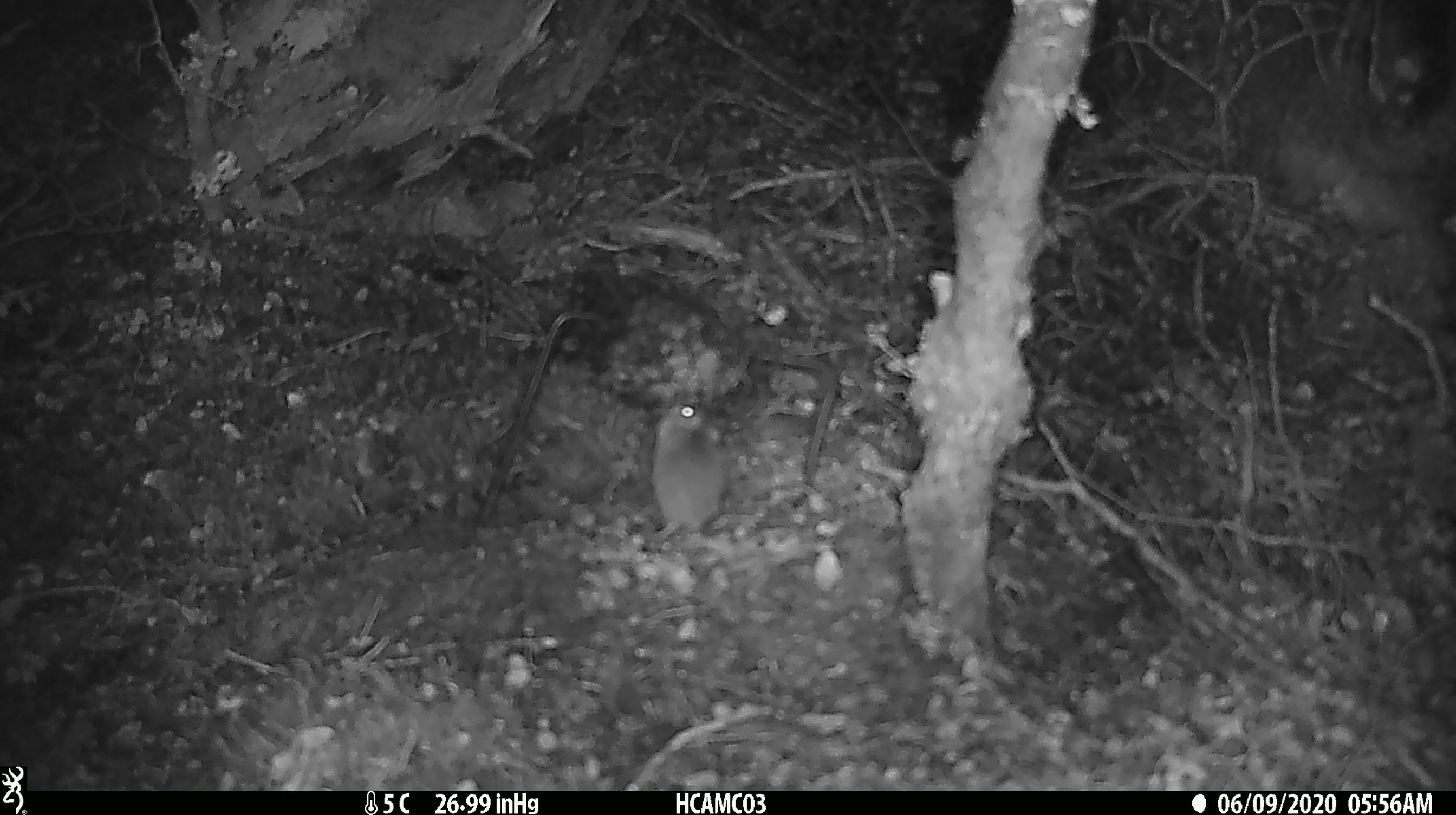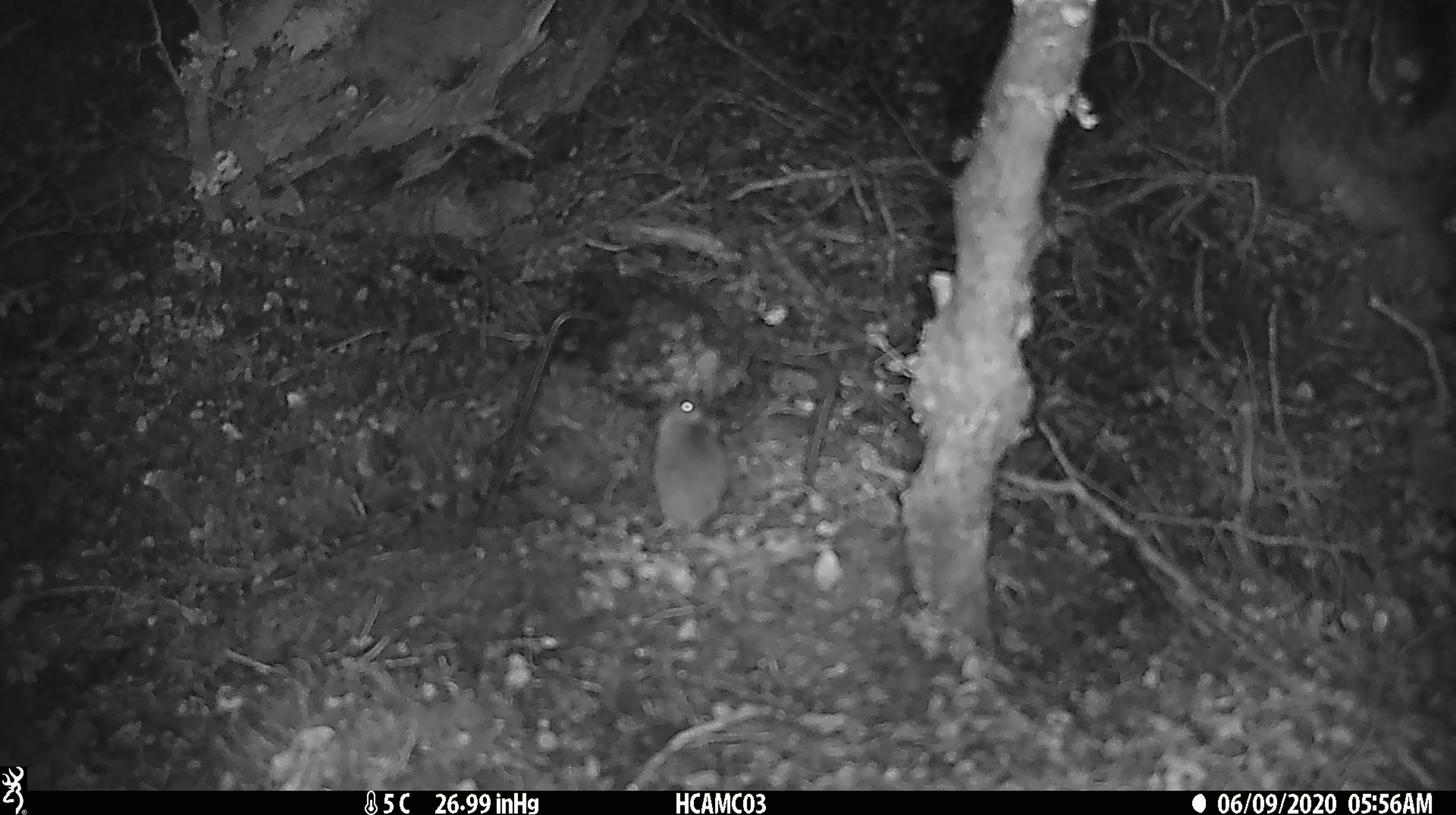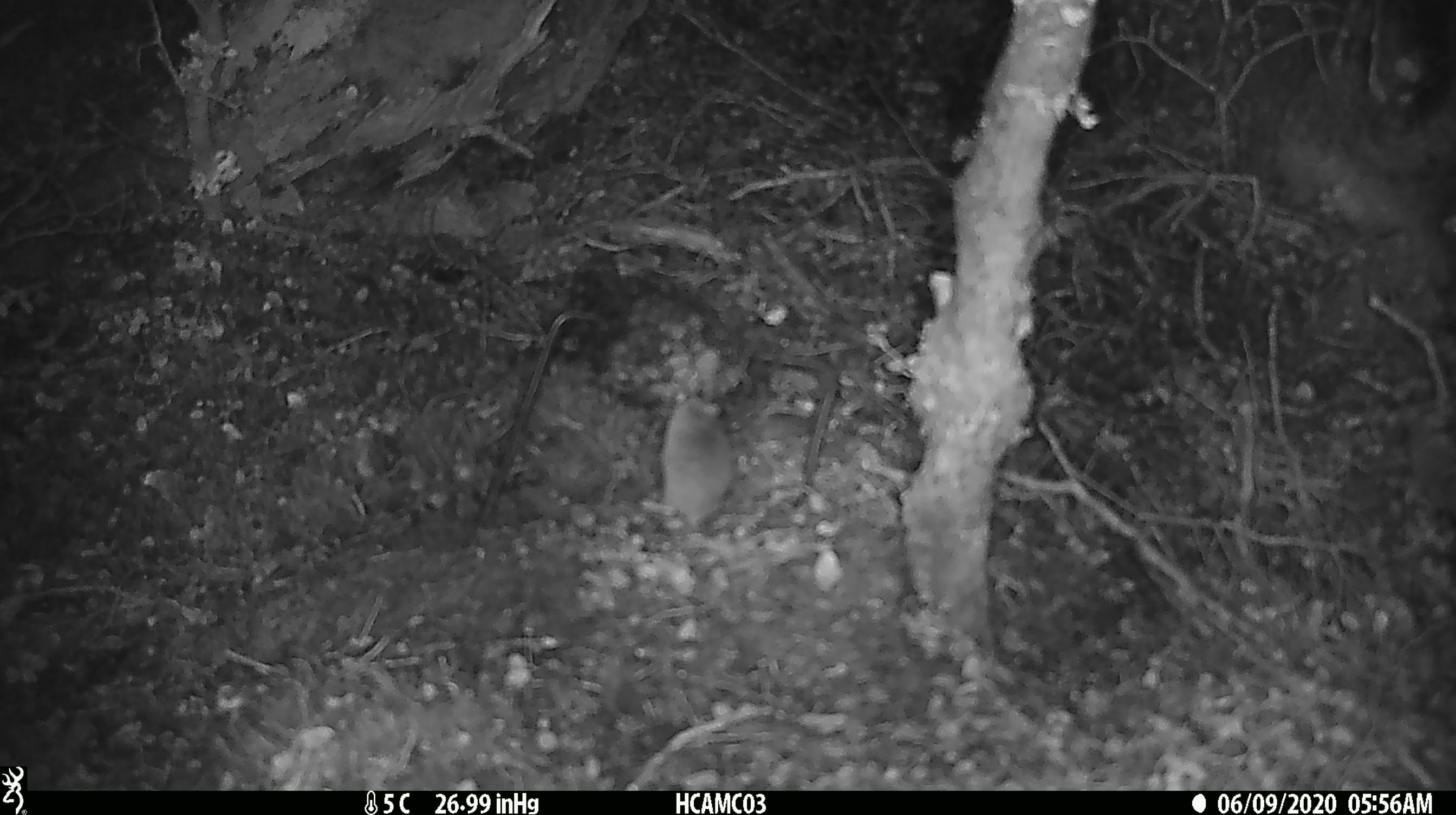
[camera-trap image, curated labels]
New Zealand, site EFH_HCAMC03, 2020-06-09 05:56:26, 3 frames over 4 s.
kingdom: Animalia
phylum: Chordata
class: Mammalia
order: Rodentia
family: Muridae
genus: Mus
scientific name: Mus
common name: mouse